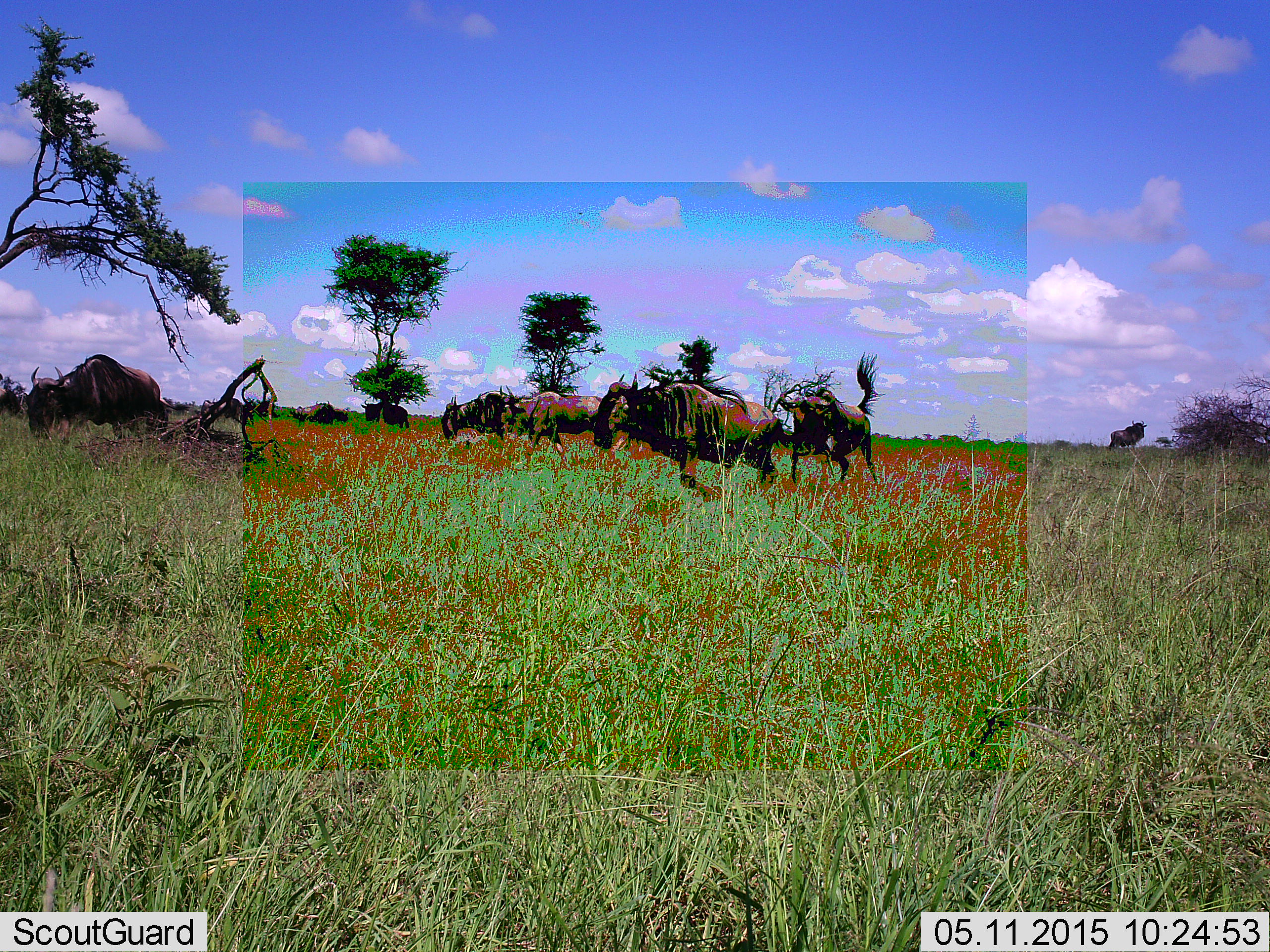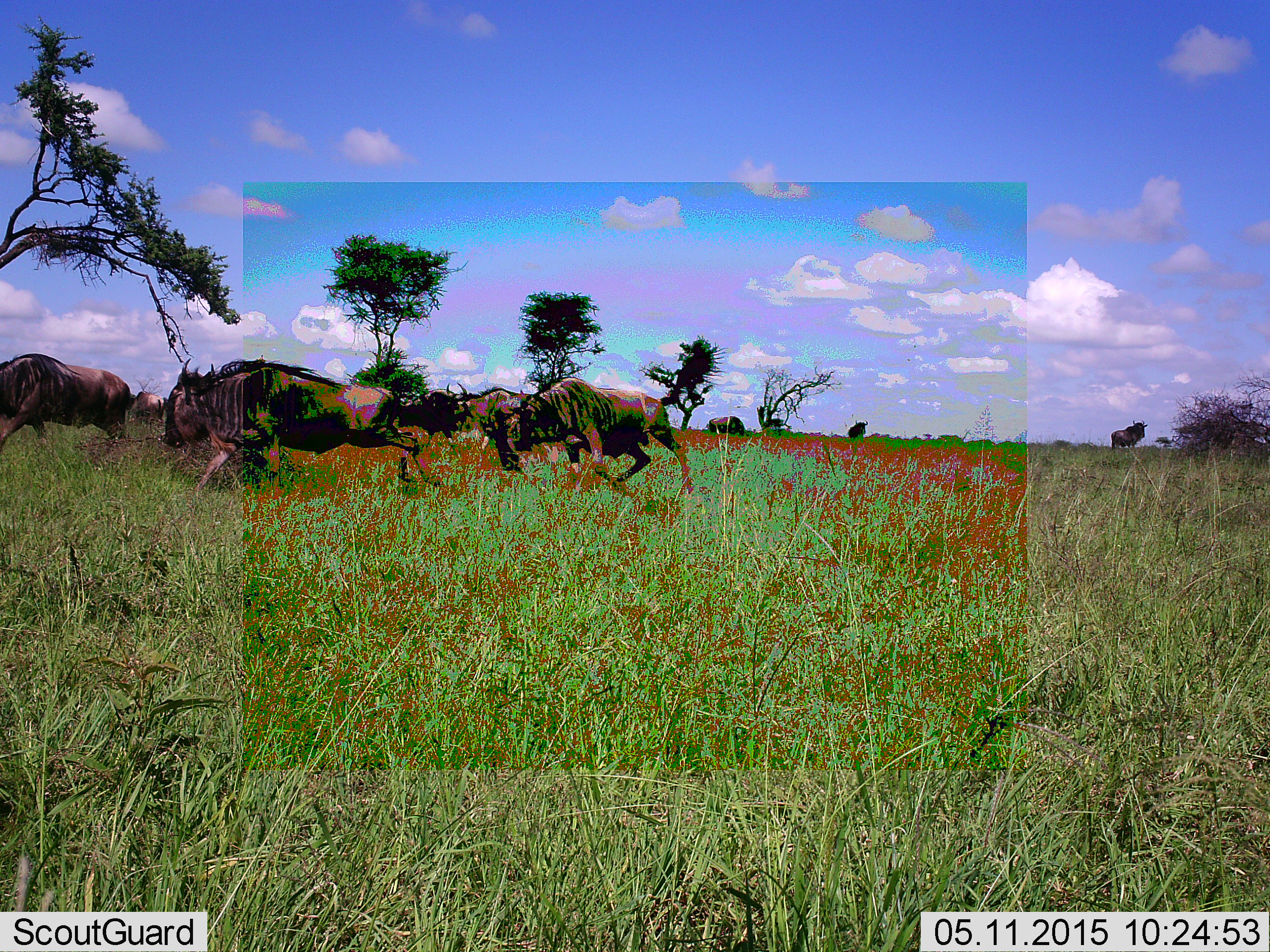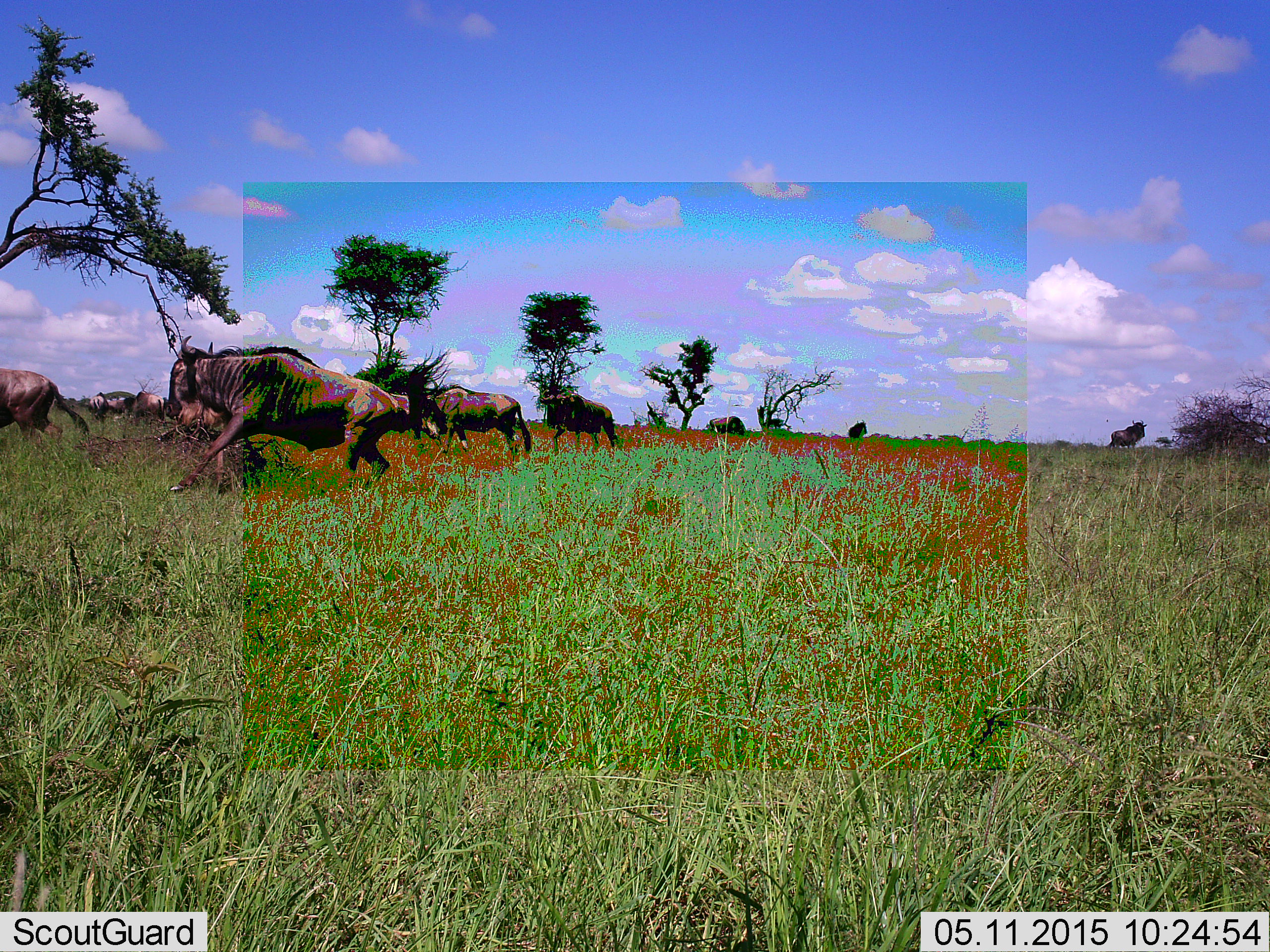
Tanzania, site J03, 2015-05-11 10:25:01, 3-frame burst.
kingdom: Animalia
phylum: Chordata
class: Mammalia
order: Artiodactyla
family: Bovidae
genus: Connochaetes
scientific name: Connochaetes taurinus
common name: blue wildebeest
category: wildebeest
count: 8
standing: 50%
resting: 0%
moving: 100%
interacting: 10%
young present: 0%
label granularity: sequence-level